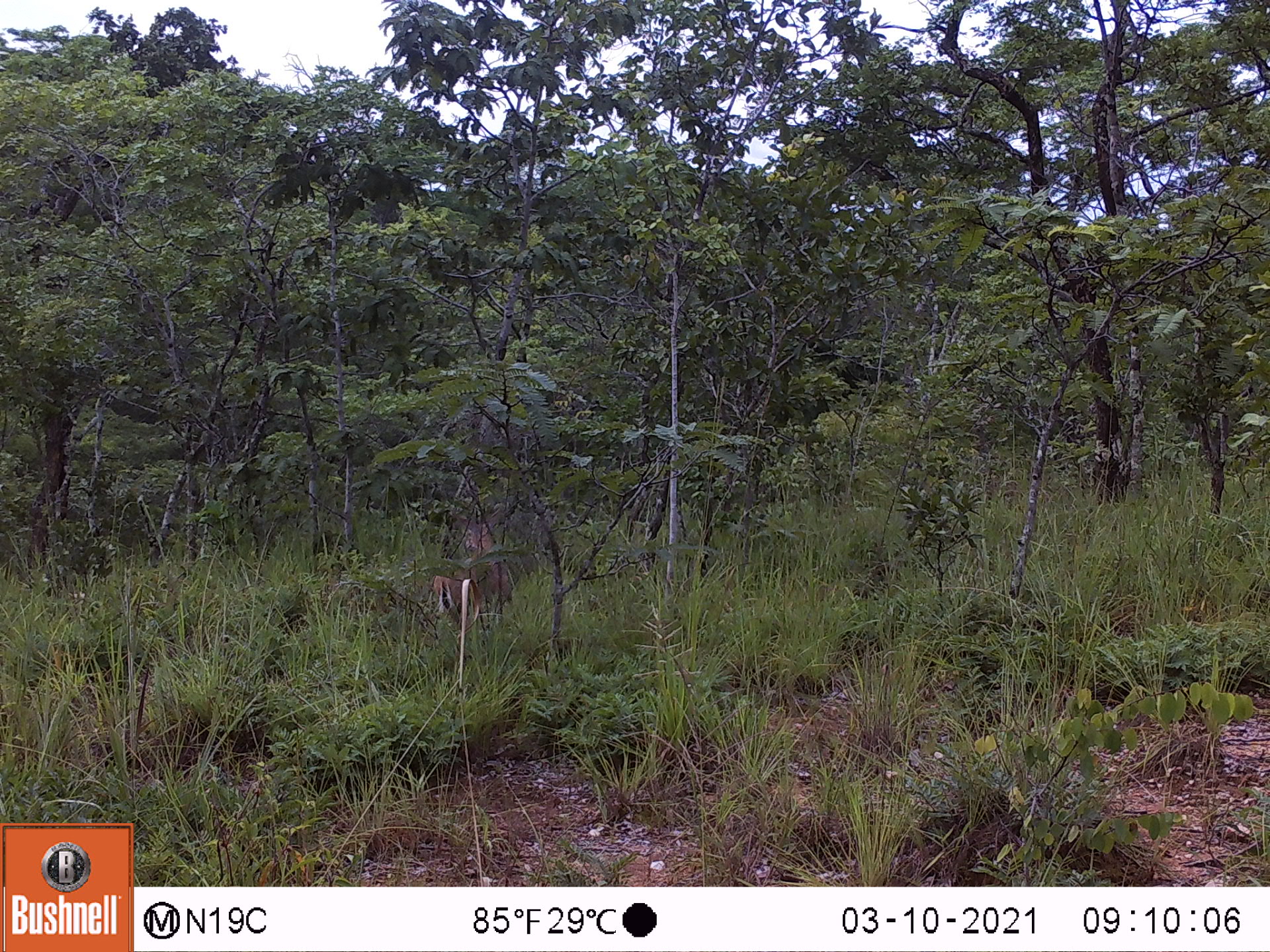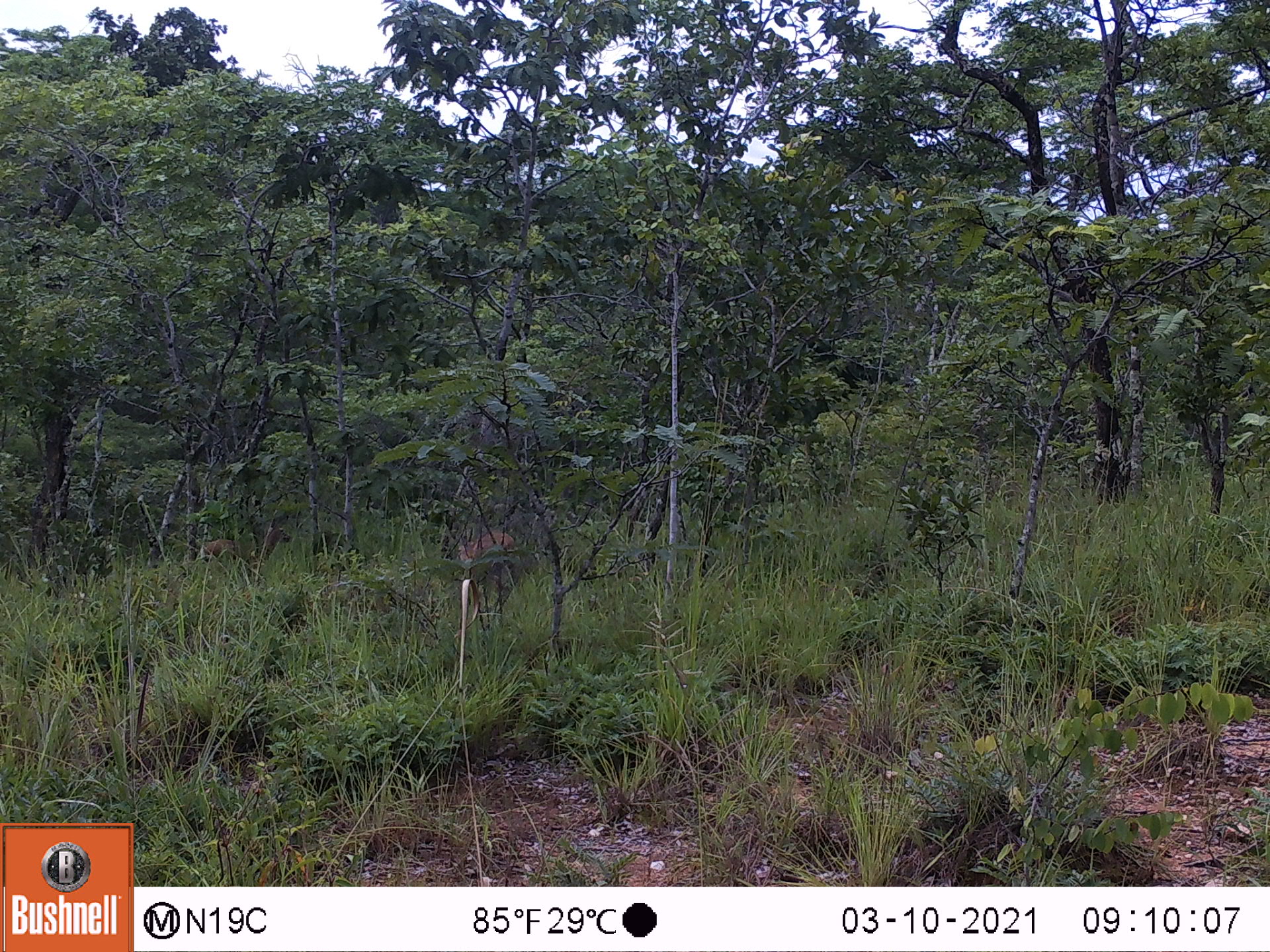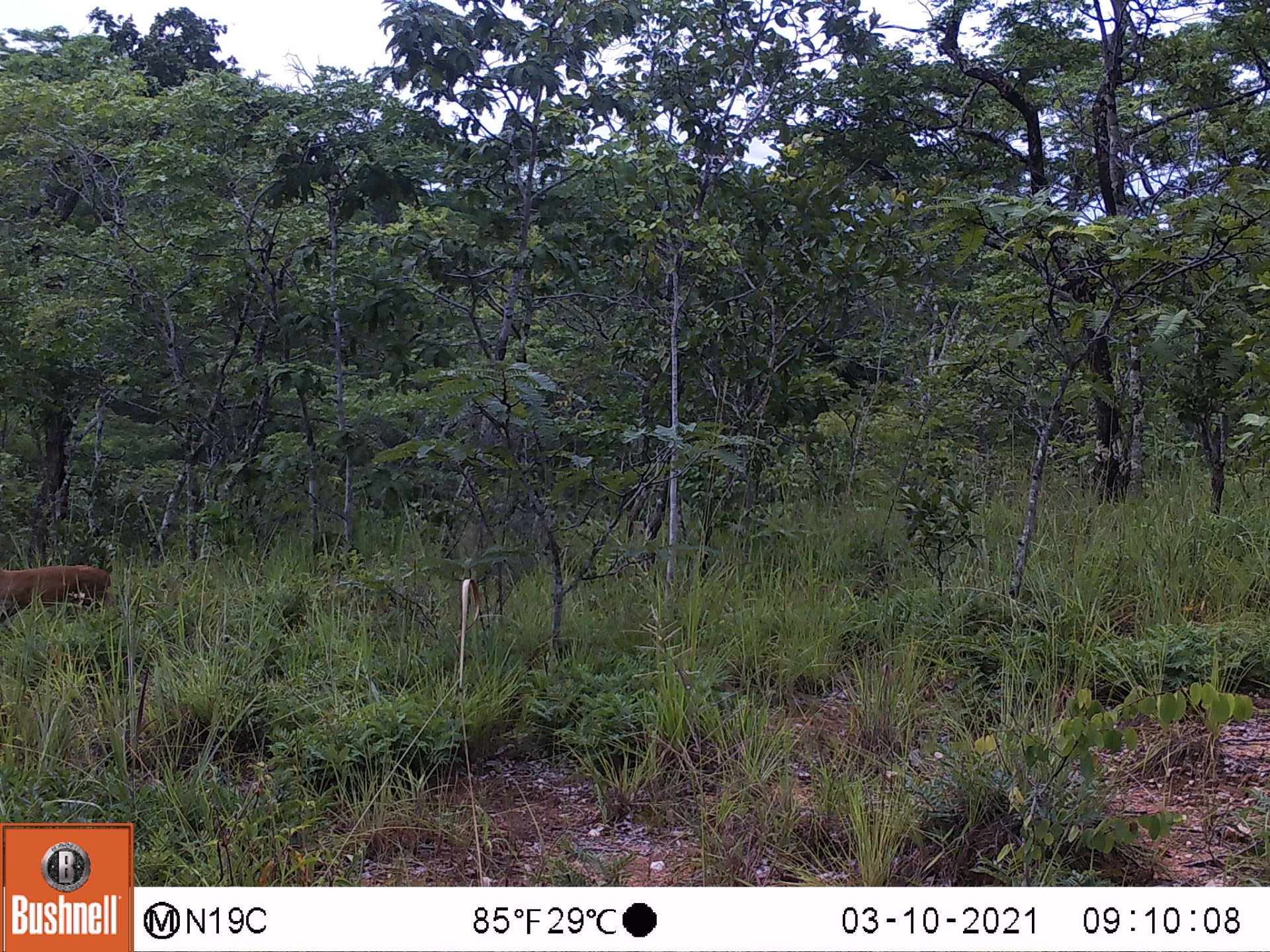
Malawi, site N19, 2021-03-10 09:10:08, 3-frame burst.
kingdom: Animalia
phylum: Chordata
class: Mammalia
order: Artiodactyla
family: Bovidae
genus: Sylvicapra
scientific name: Sylvicapra grimmia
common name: common duiker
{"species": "common duiker (Sylvicapra grimmia)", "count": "1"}